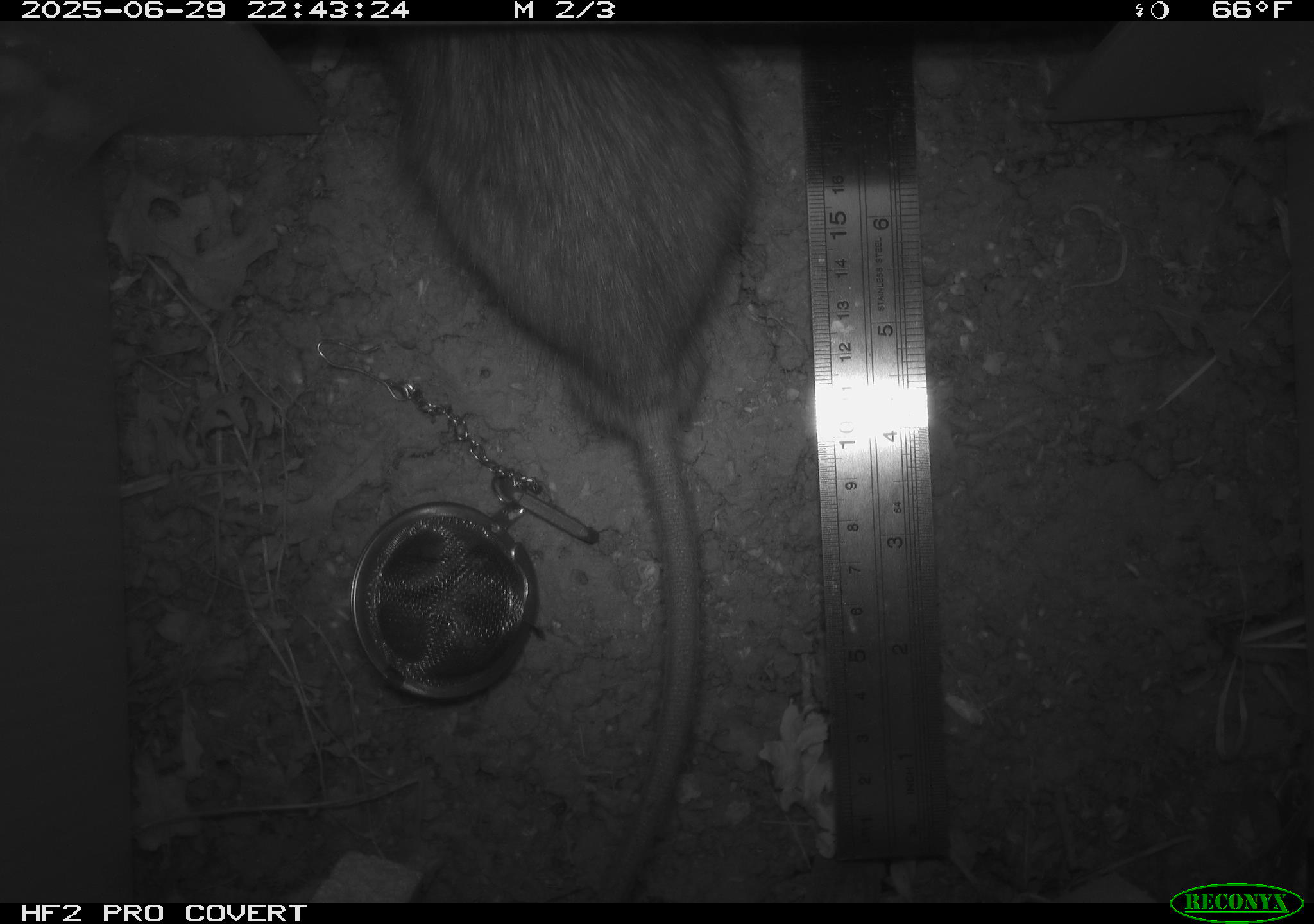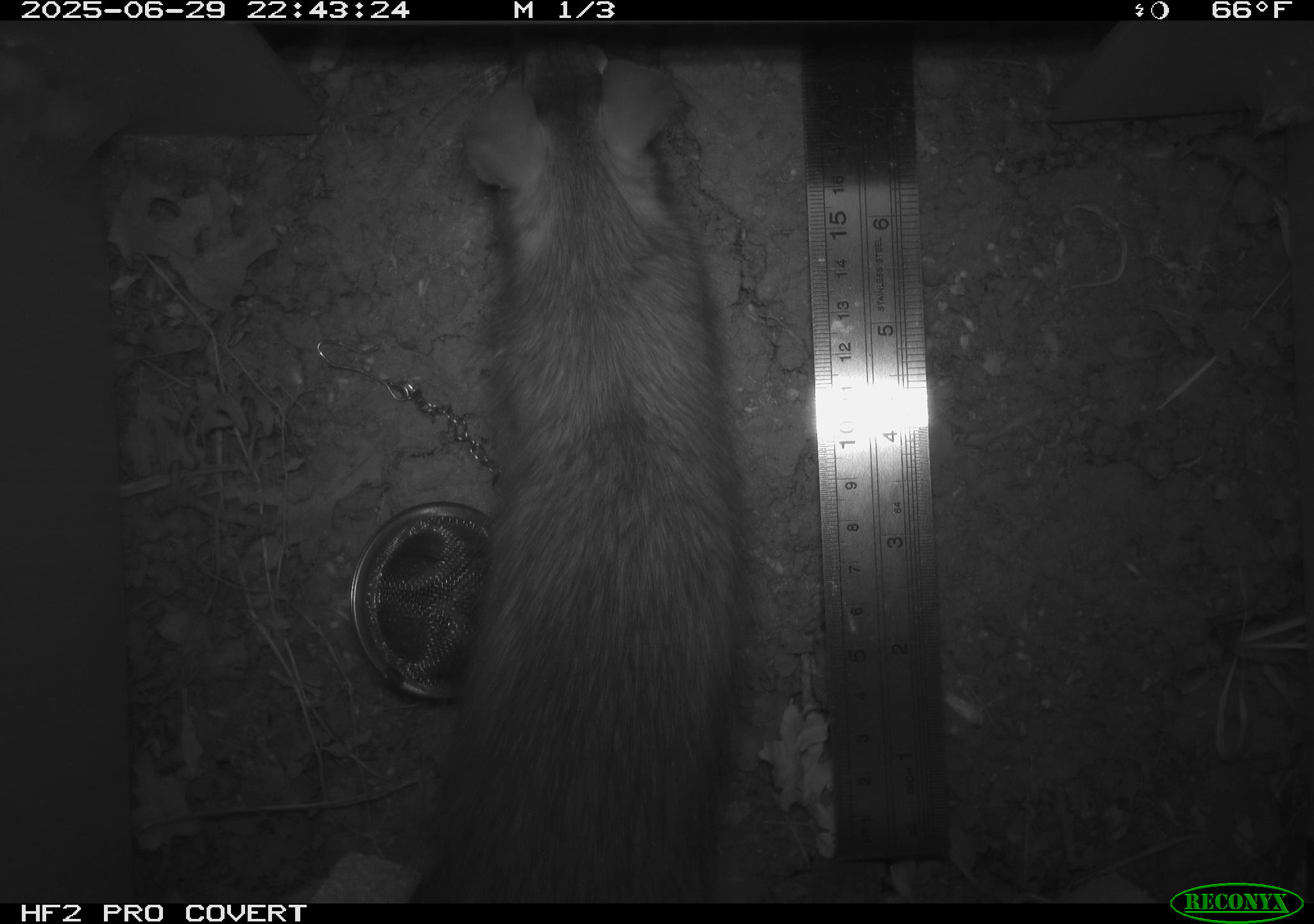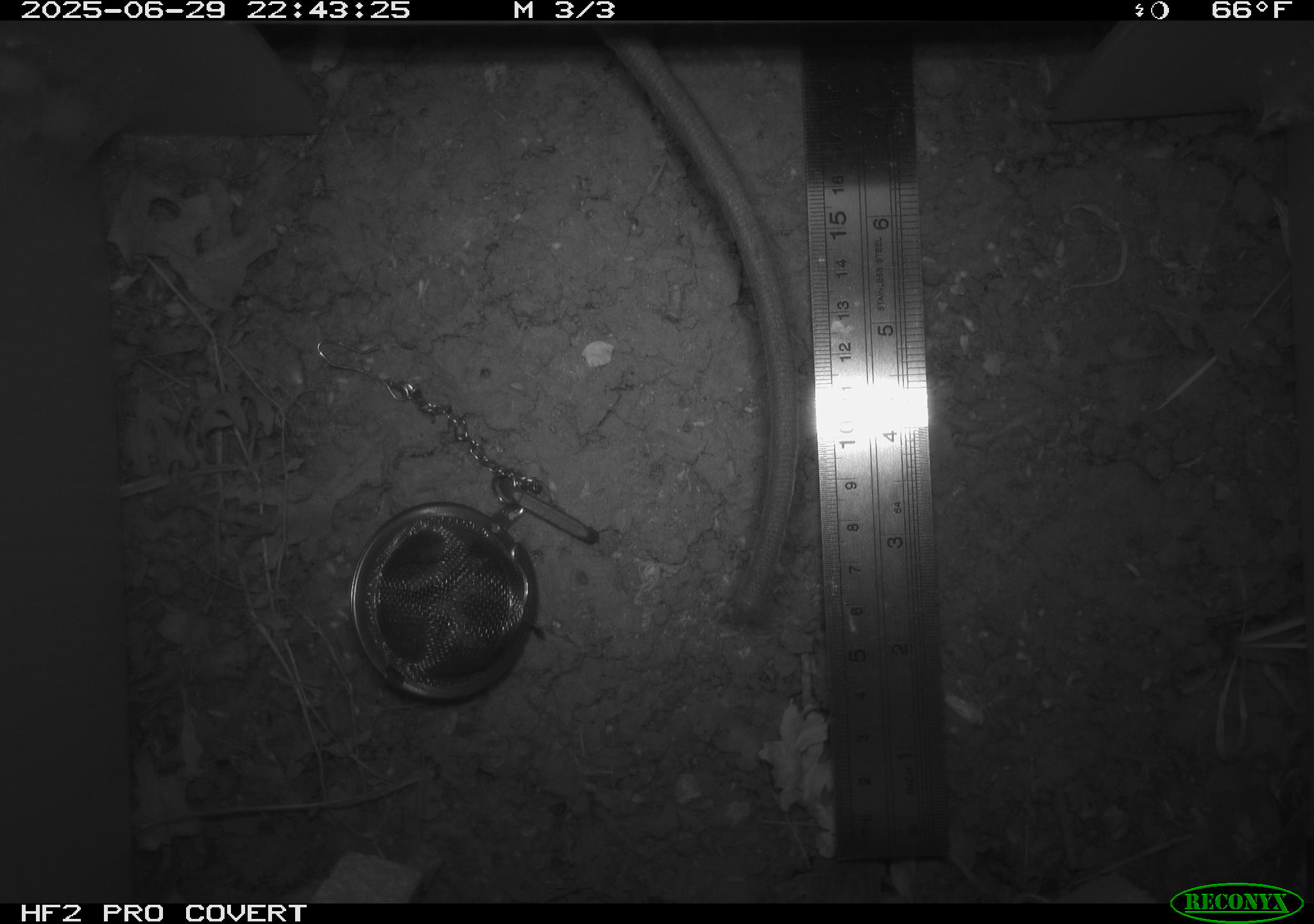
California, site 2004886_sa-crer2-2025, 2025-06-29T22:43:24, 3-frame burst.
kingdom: Animalia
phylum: Chordata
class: Mammalia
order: Rodentia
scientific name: Rodentia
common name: rodent